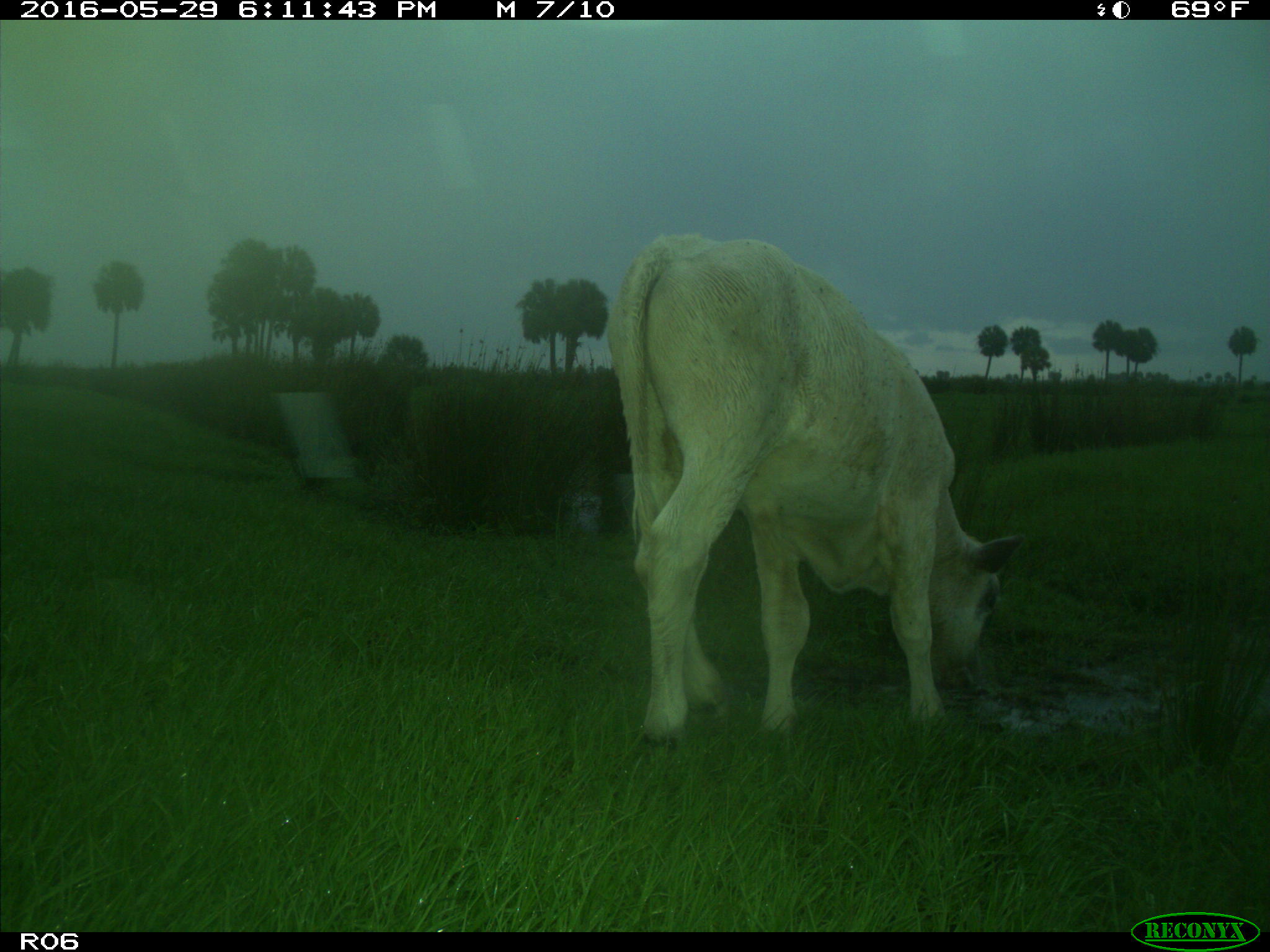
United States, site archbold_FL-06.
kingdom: Animalia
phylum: Chordata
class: Mammalia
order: Artiodactyla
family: Bovidae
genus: Bos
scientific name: Bos taurus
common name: domestic cow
Bos taurus (domestic cow).